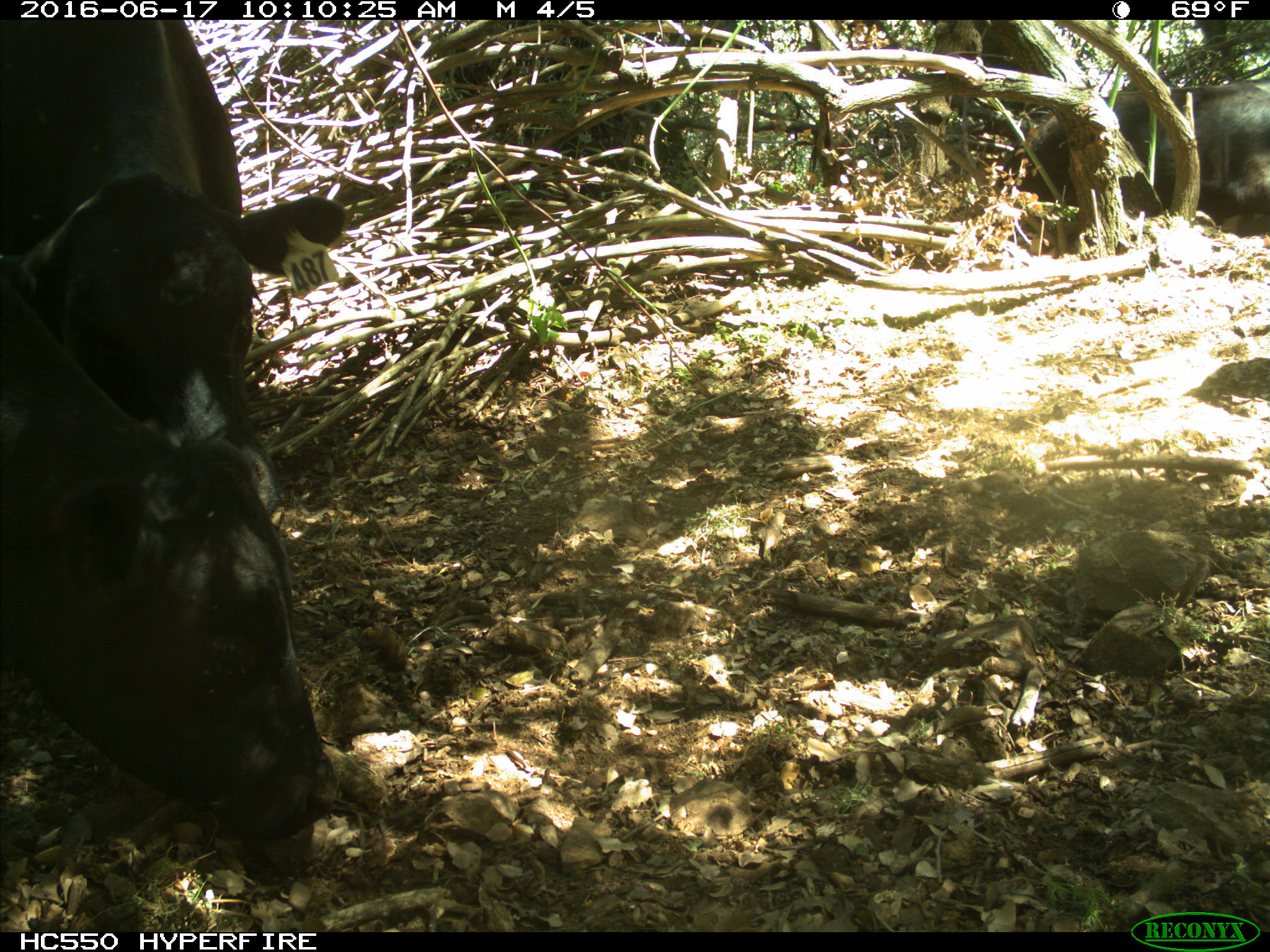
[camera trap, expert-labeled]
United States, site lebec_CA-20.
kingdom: Animalia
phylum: Chordata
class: Mammalia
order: Artiodactyla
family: Bovidae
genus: Bos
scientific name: Bos taurus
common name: domestic cow